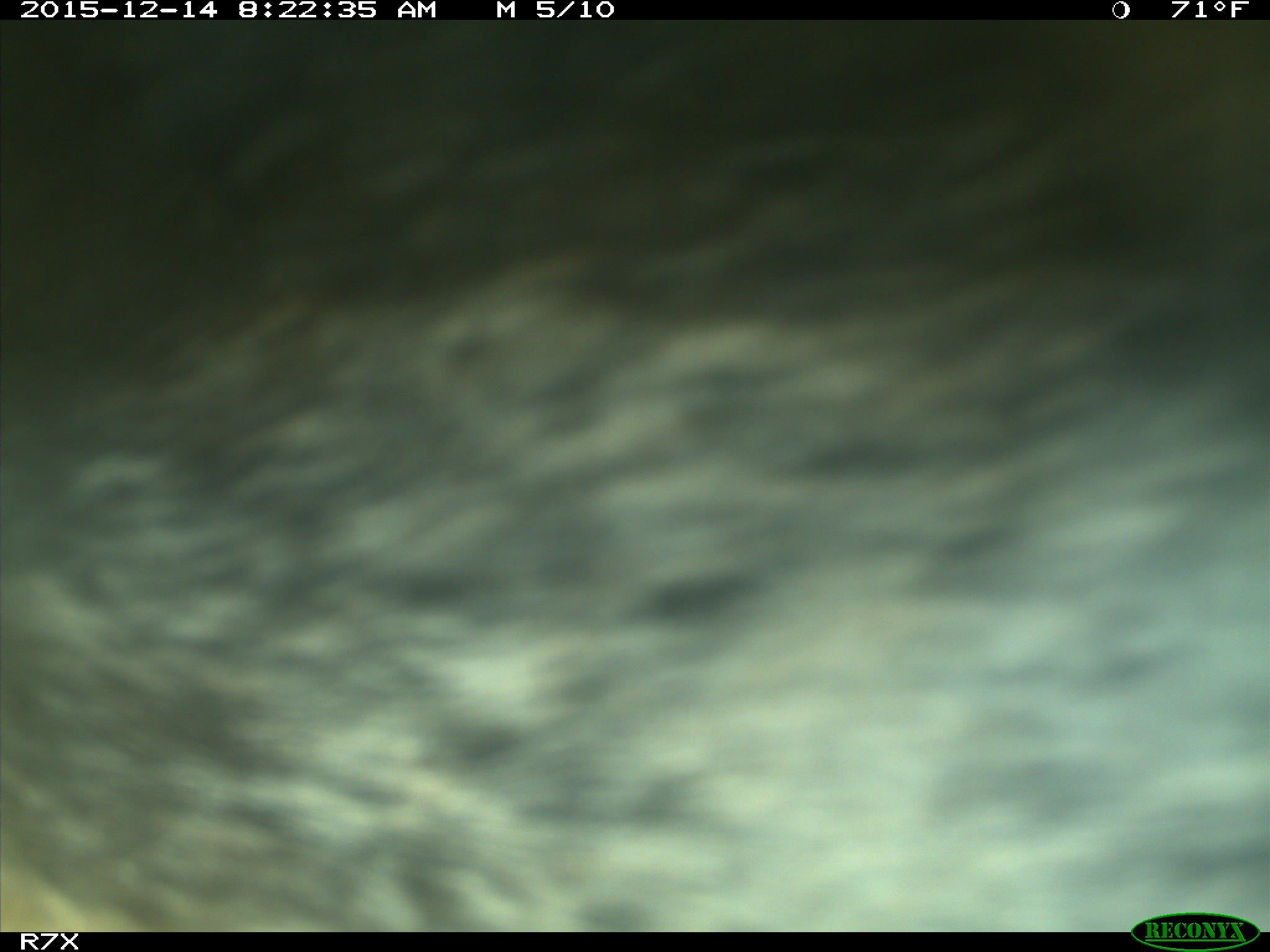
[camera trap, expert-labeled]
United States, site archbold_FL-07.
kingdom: Animalia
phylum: Chordata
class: Mammalia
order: Artiodactyla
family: Bovidae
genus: Bos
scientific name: Bos taurus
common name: domestic cow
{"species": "Bos taurus (domestic cow)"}